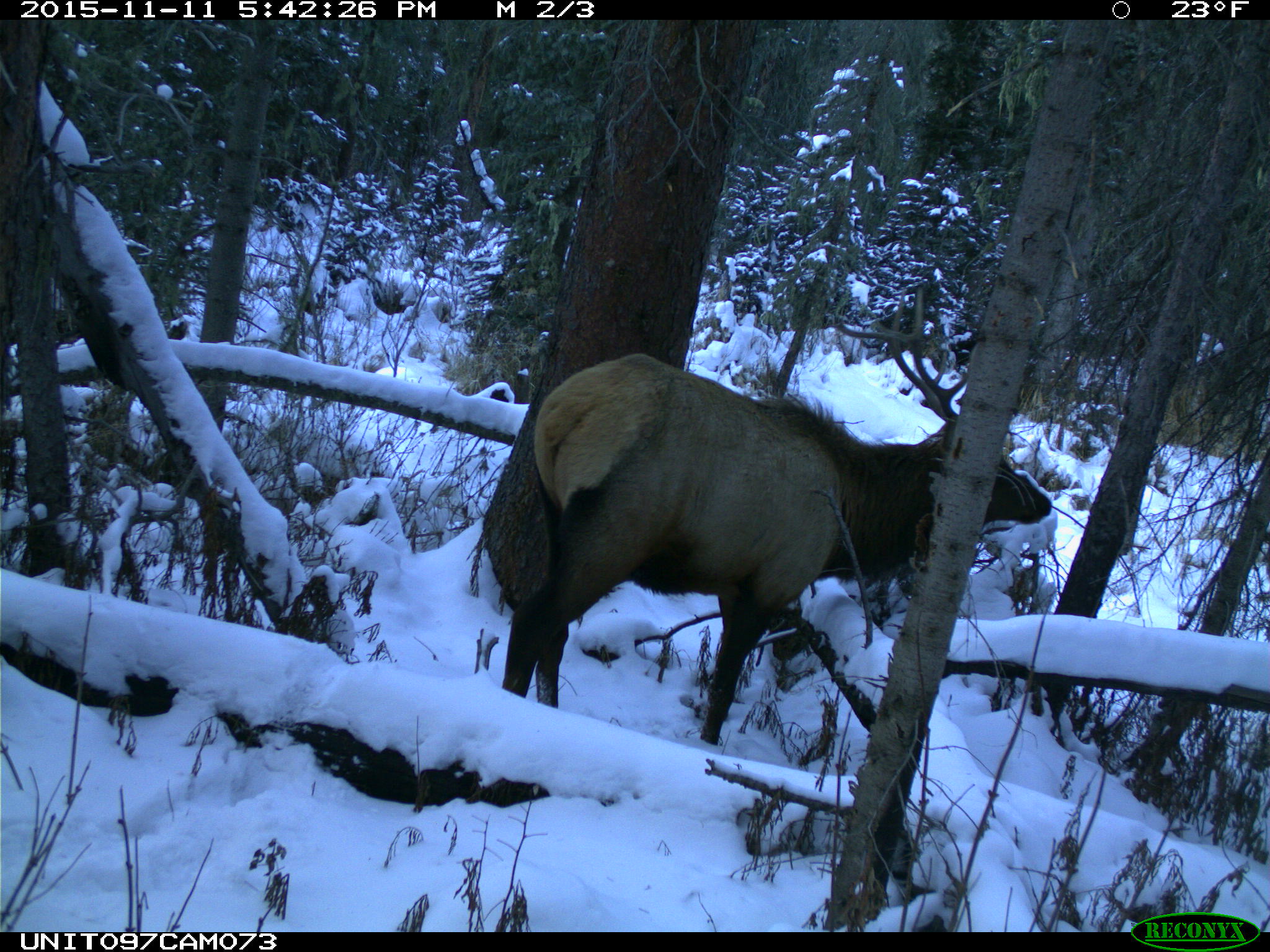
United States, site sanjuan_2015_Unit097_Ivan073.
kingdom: Animalia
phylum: Chordata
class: Mammalia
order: Artiodactyla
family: Cervidae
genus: Cervus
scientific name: Cervus elaphus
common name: red deer